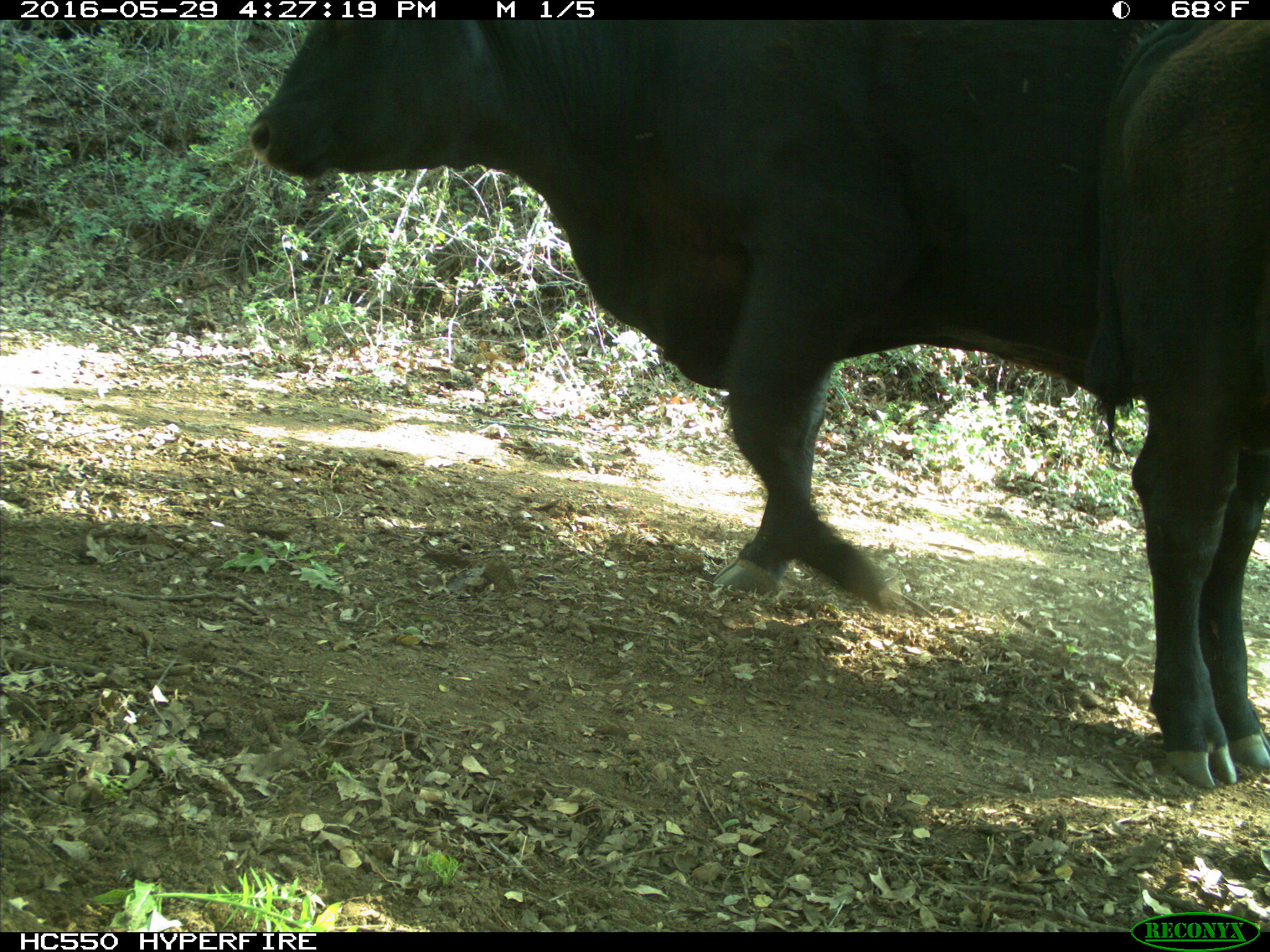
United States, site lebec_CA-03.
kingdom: Animalia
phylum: Chordata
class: Mammalia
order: Artiodactyla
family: Bovidae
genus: Bos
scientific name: Bos taurus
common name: domestic cow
Bos taurus (domestic cow).